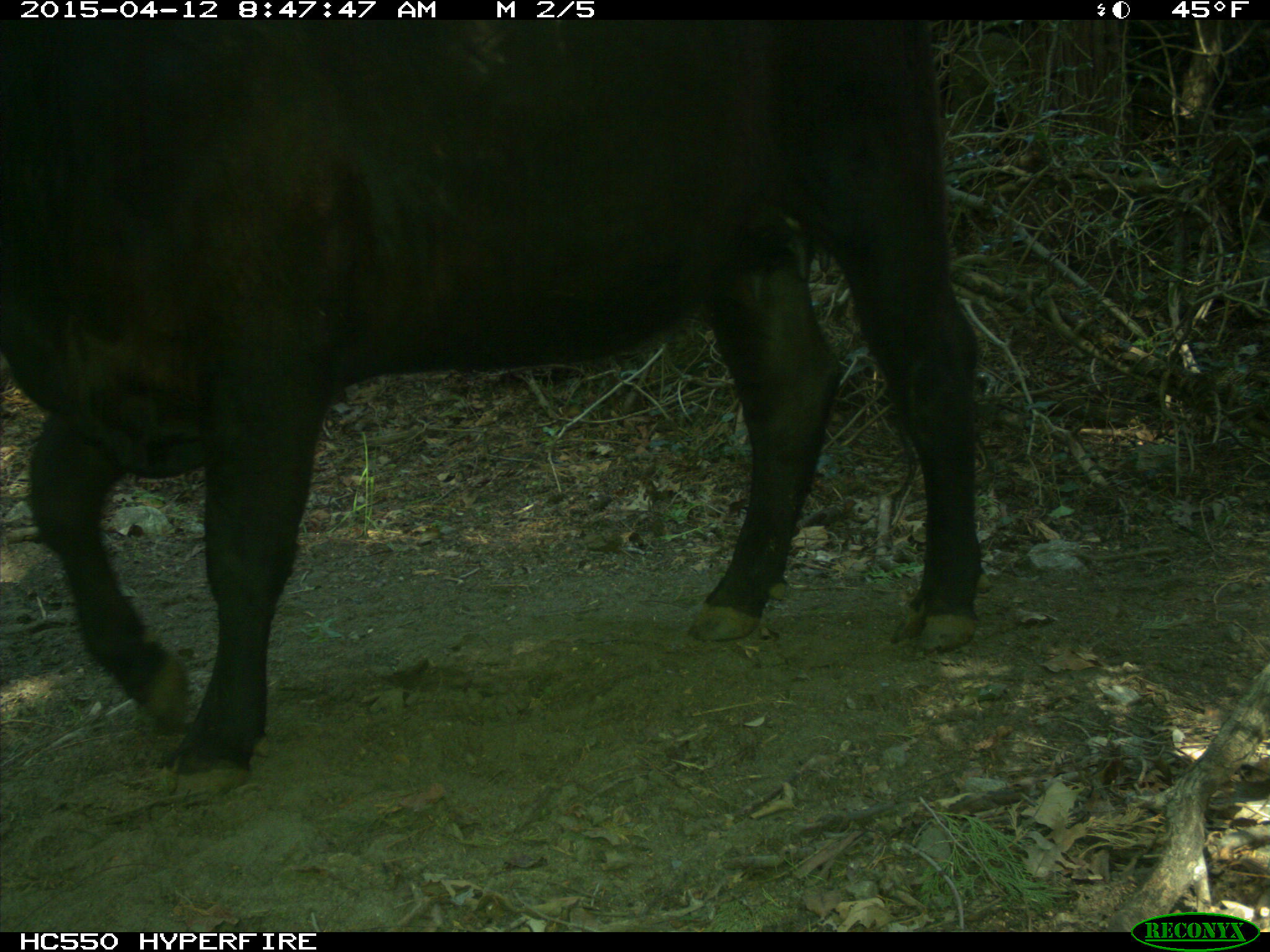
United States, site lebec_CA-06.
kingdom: Animalia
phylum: Chordata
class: Mammalia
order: Artiodactyla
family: Bovidae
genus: Bos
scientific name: Bos taurus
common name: domestic cow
Bos taurus (domestic cow).